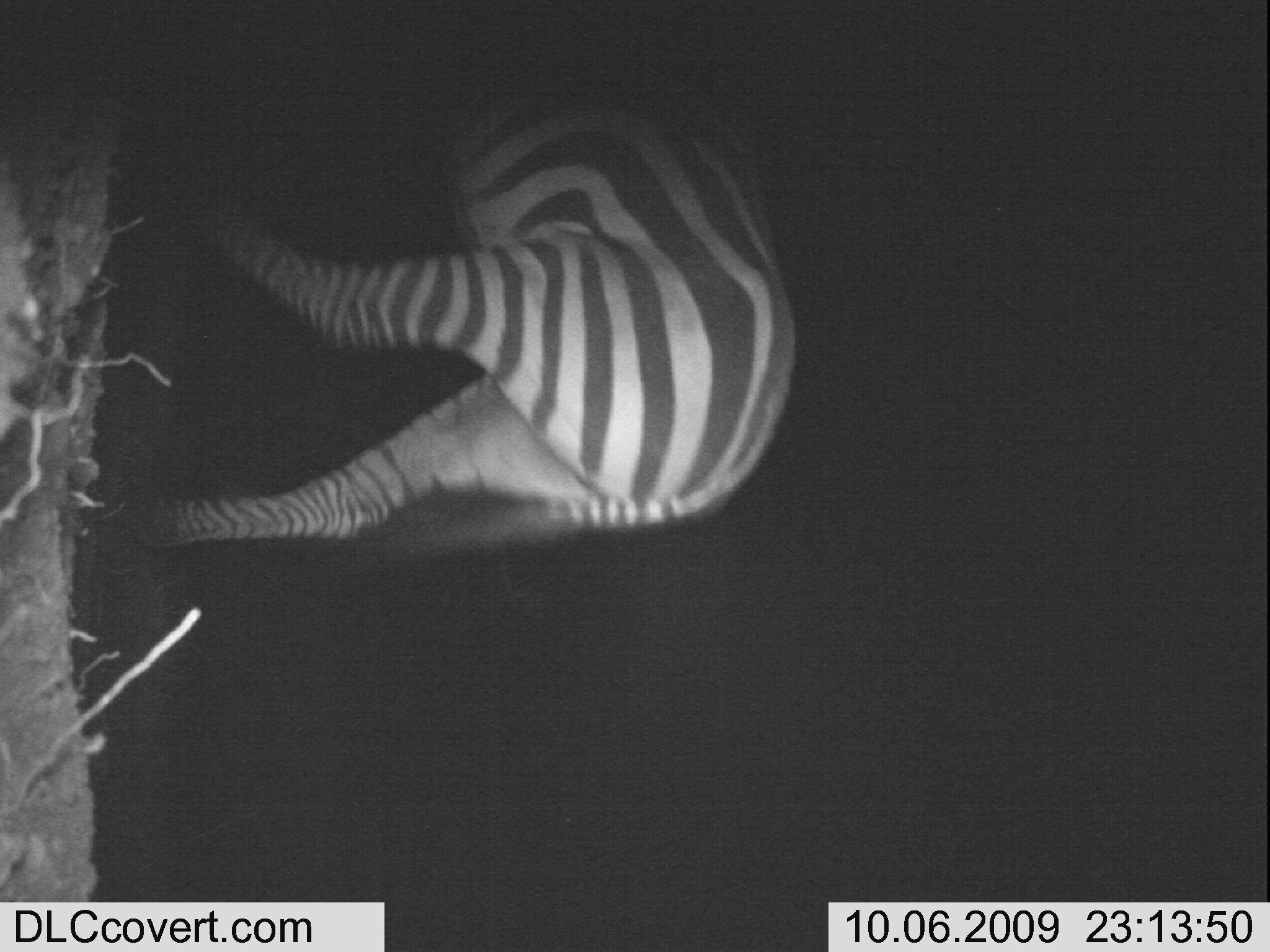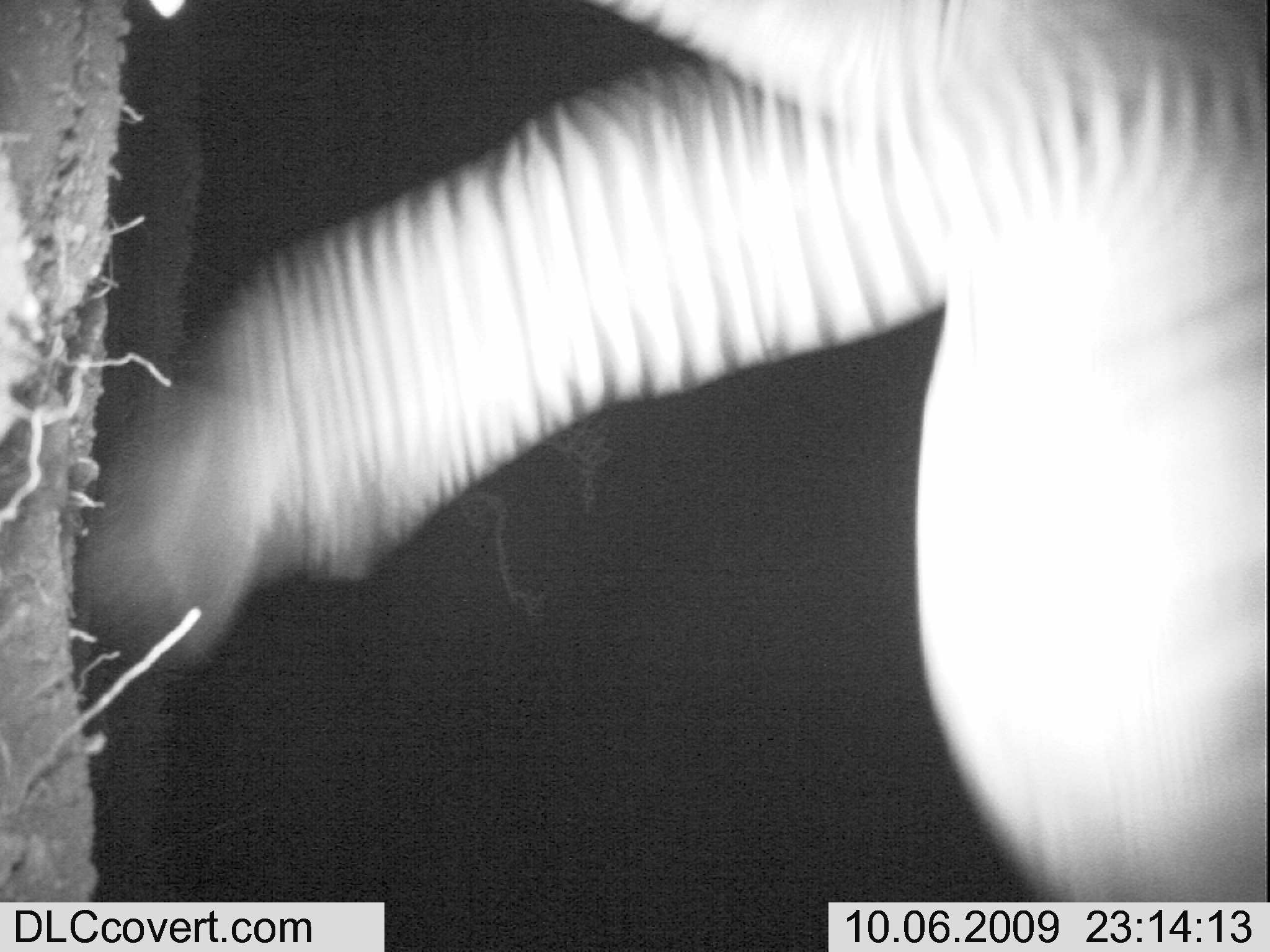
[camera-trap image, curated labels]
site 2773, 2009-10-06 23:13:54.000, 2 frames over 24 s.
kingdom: Animalia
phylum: Chordata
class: Mammalia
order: Perissodactyla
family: Equidae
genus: Equus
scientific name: Equus quagga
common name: plains zebra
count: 1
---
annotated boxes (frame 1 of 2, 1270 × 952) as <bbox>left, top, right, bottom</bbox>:
equus quagga: <bbox>103, 45, 800, 566</bbox>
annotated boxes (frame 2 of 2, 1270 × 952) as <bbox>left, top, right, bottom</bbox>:
equus quagga: <bbox>66, 0, 1270, 952</bbox>